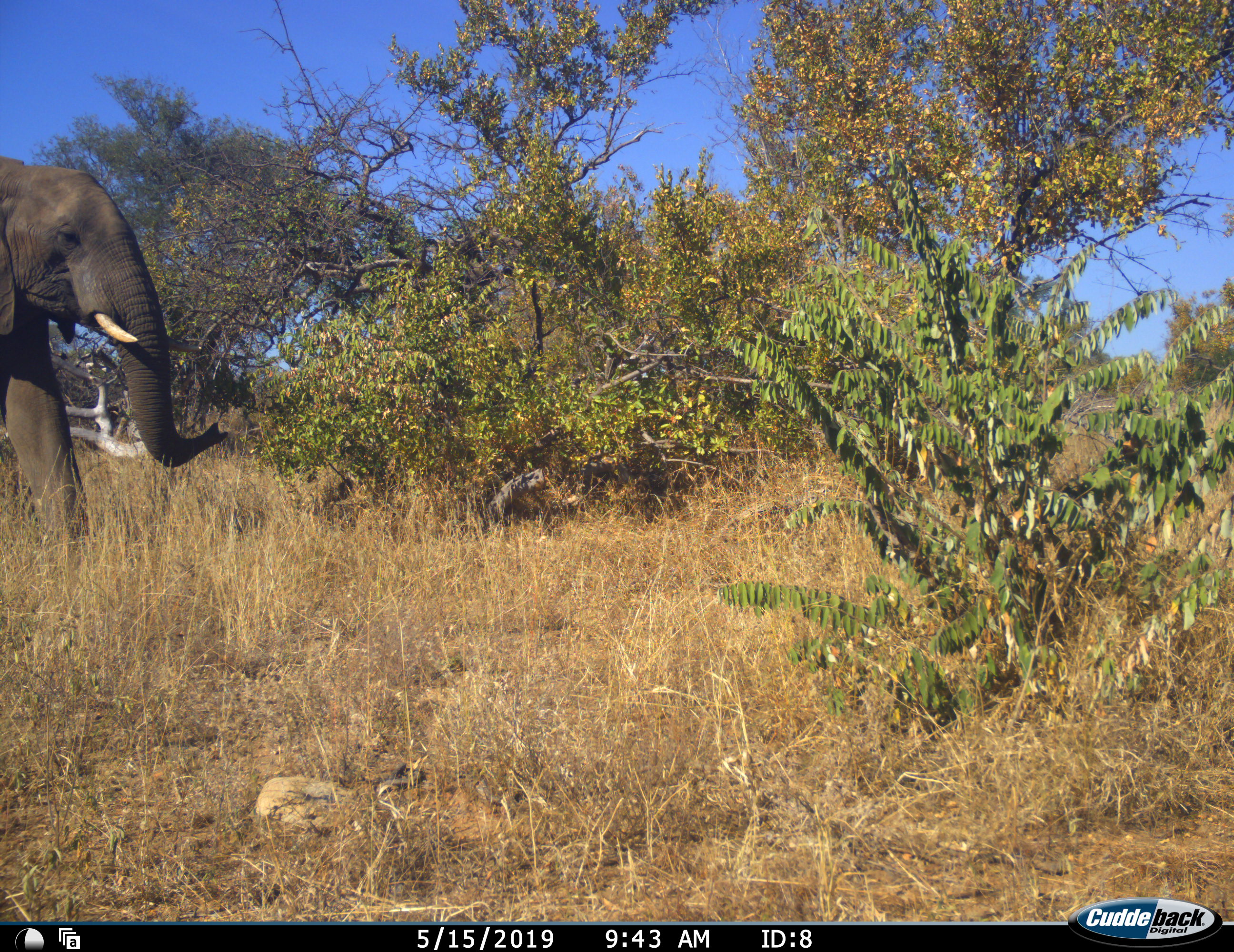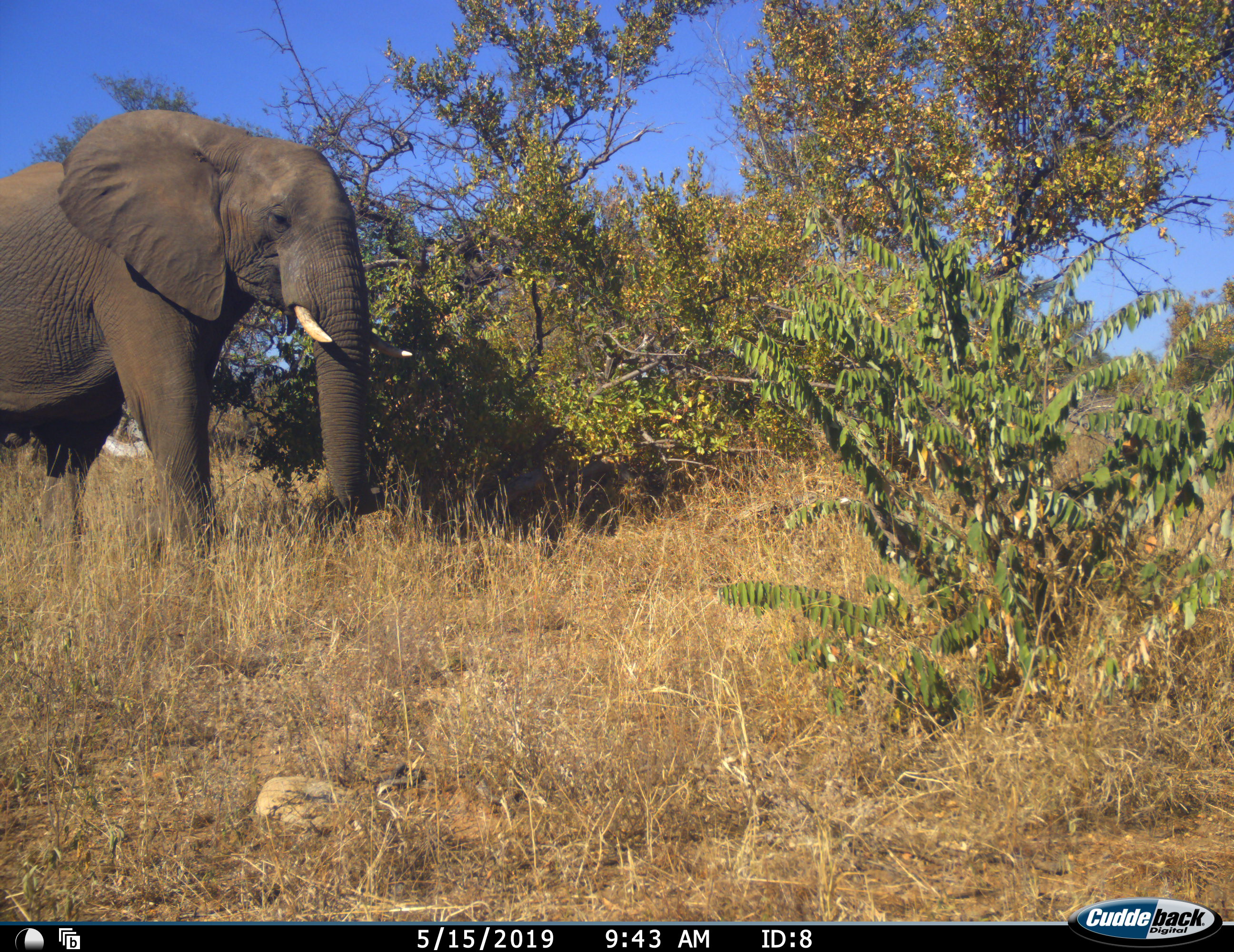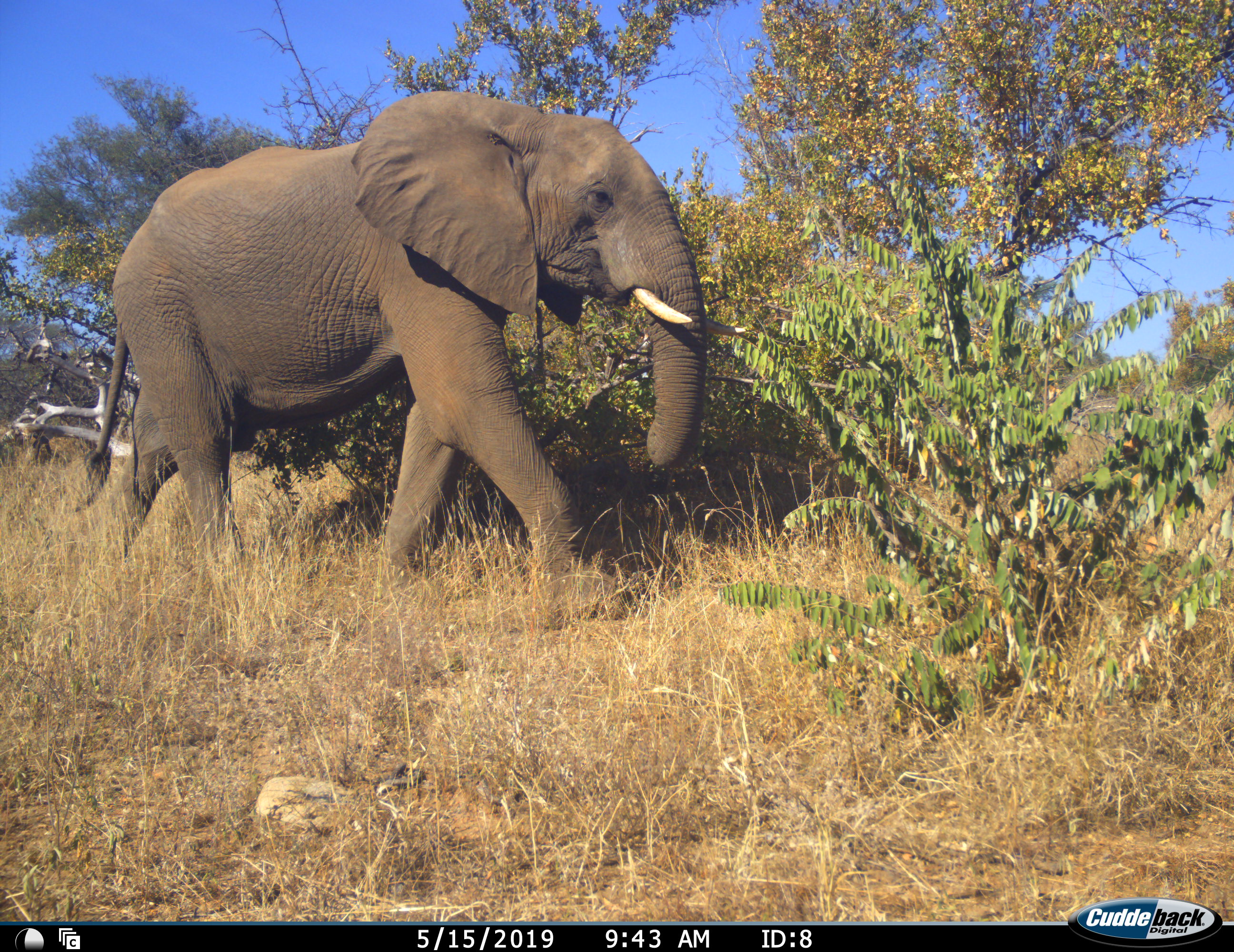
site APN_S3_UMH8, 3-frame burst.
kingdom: Animalia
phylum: Chordata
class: Mammalia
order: Proboscidea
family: Elephantidae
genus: Loxodonta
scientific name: Loxodonta africana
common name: african bush elephant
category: elephant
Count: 1.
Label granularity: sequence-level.